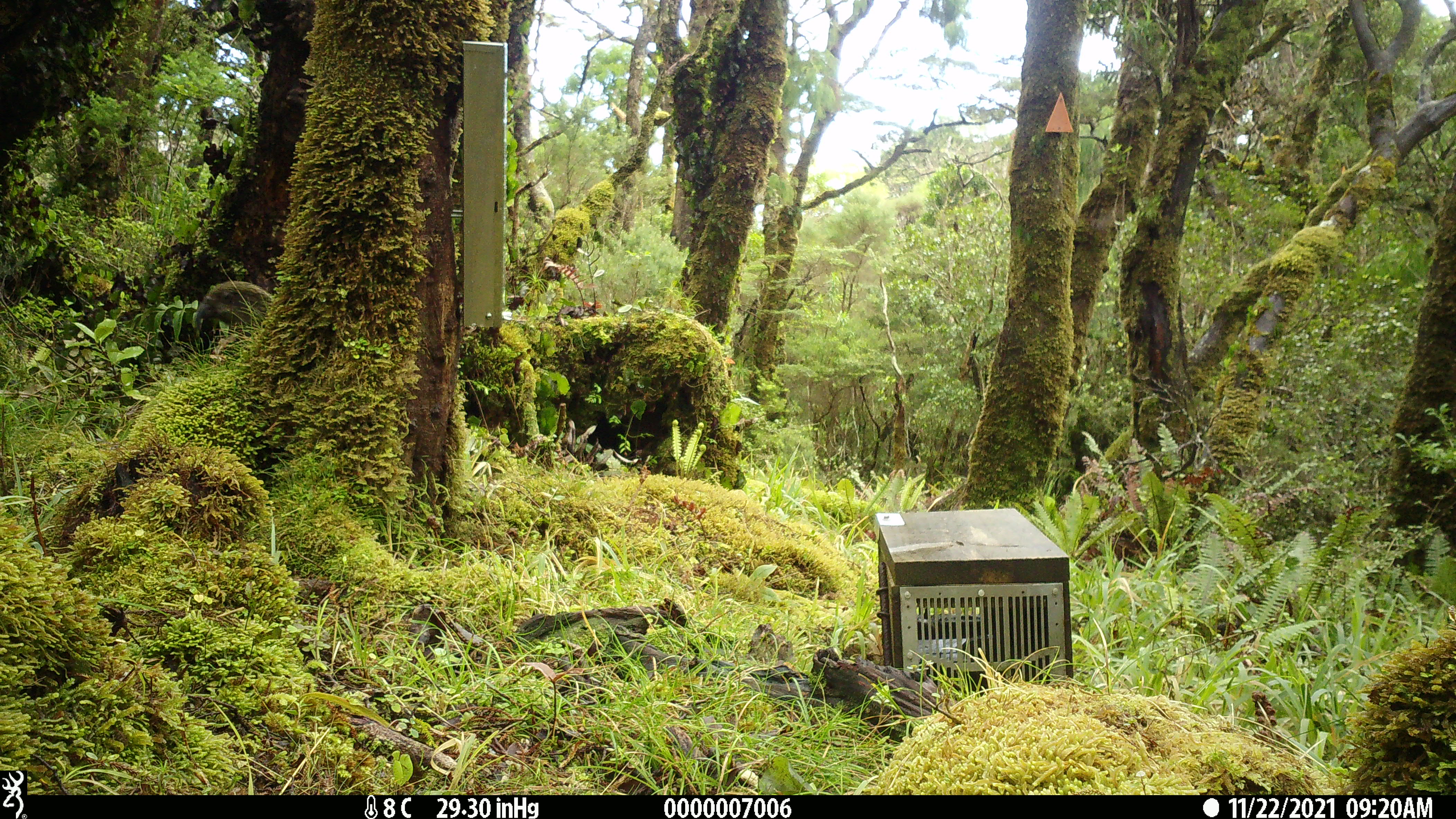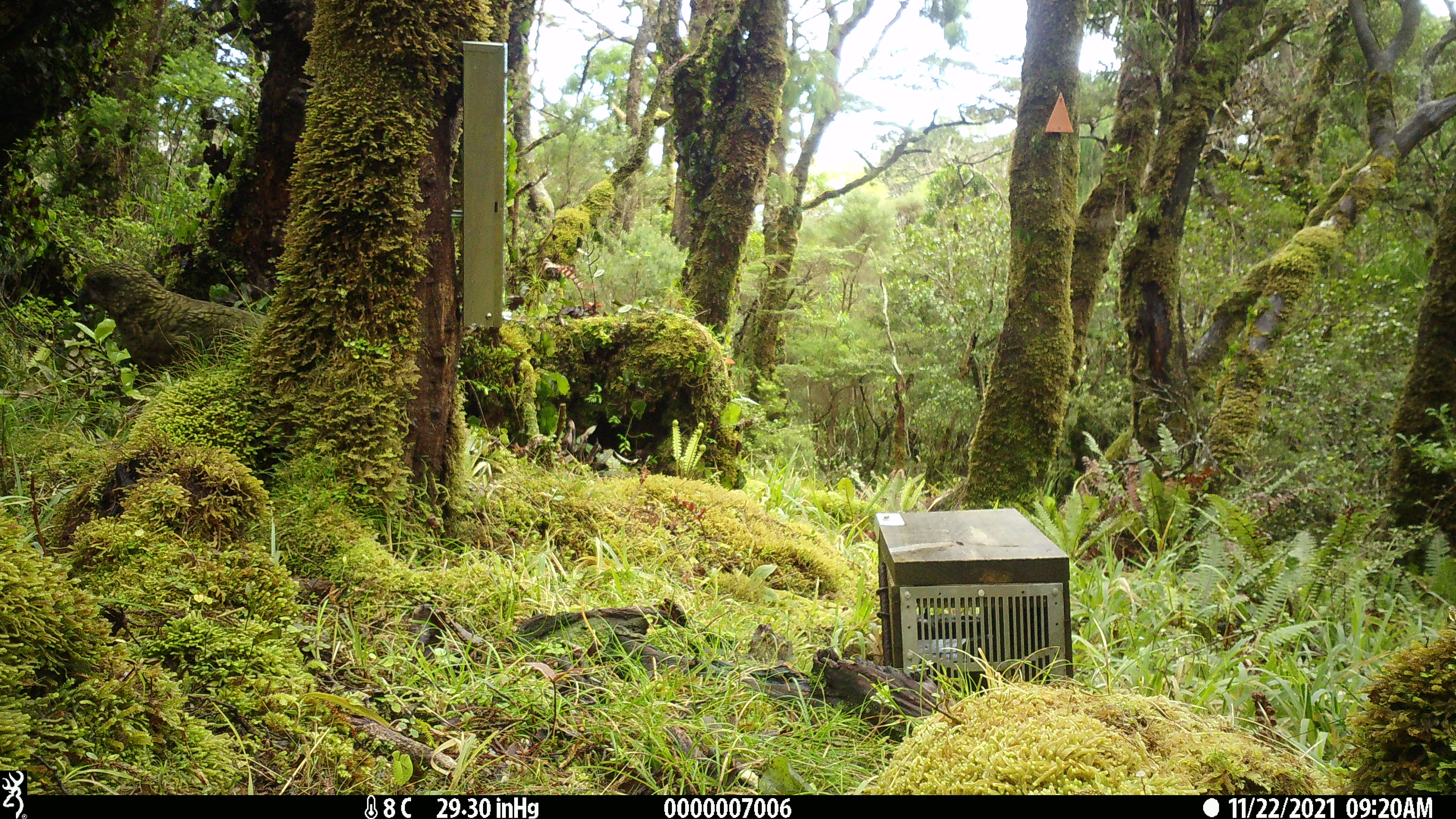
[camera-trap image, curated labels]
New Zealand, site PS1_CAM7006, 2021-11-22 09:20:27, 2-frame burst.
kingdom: Animalia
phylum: Chordata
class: Aves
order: Psittaciformes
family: Strigopidae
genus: Nestor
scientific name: Nestor notabilis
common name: kea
Kea (Nestor notabilis).